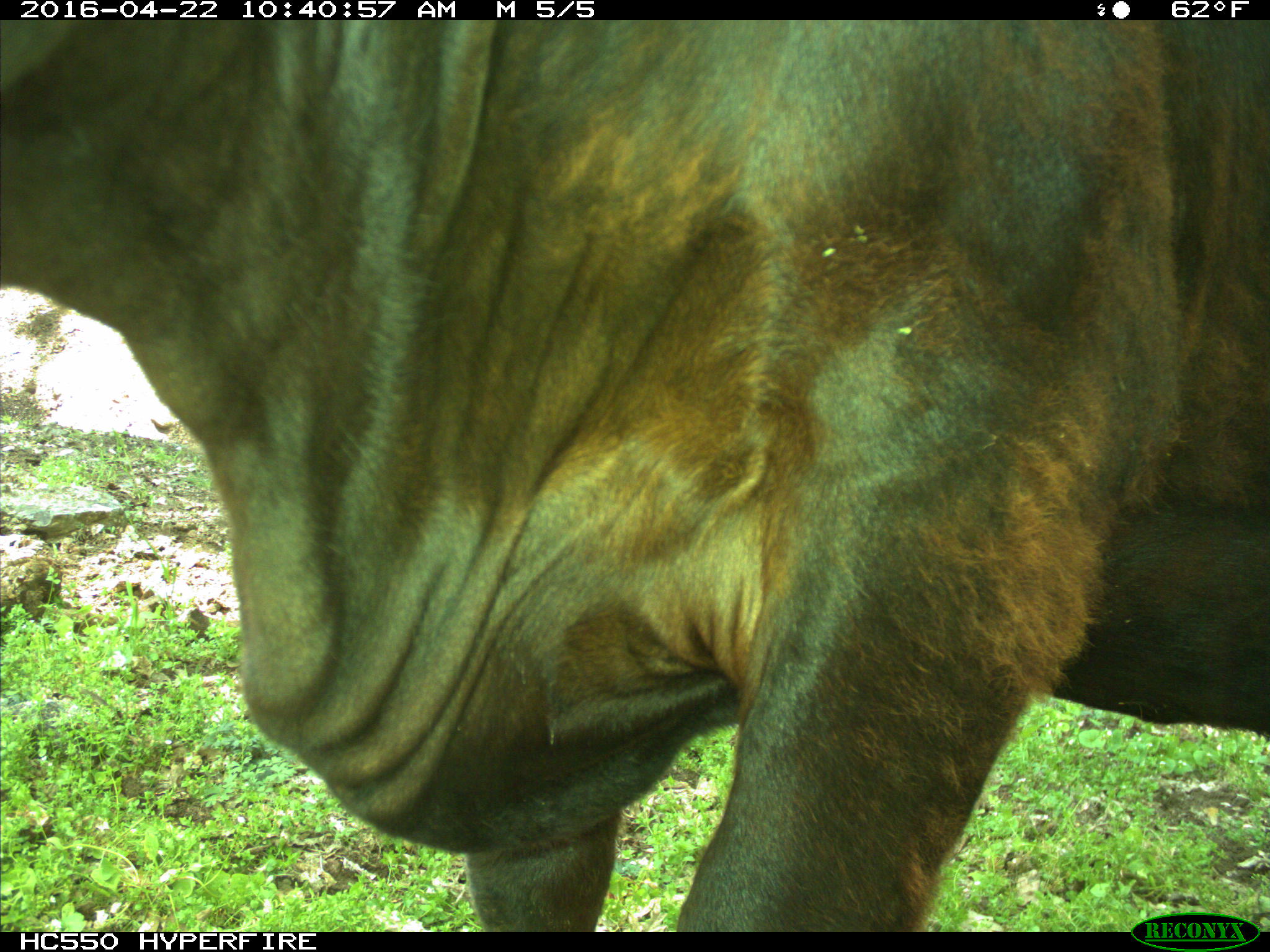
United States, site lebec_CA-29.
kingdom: Animalia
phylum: Chordata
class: Mammalia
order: Artiodactyla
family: Bovidae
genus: Bos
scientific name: Bos taurus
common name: domestic cow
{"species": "Bos taurus (domestic cow)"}